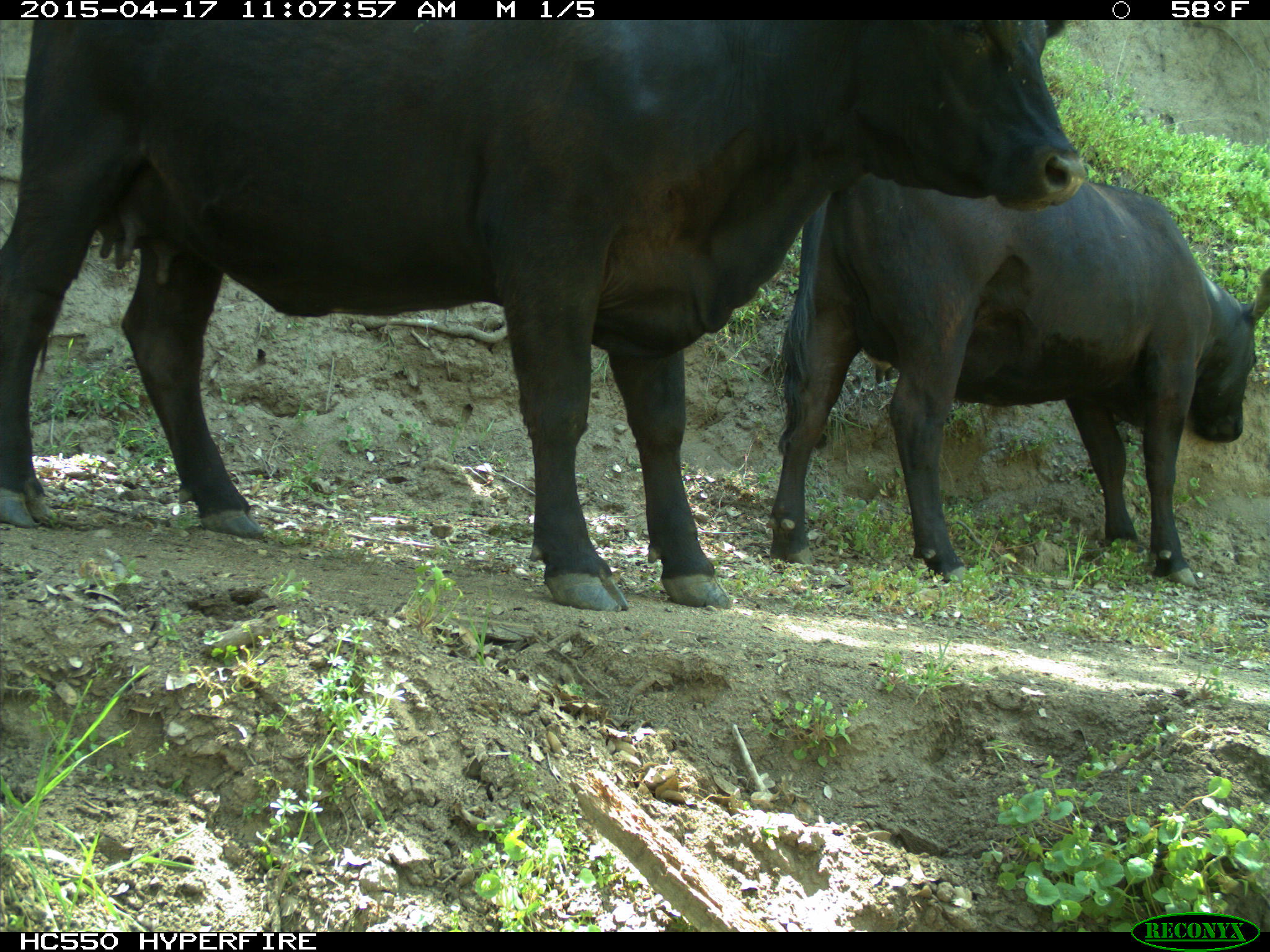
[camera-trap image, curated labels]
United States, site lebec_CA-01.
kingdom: Animalia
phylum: Chordata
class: Mammalia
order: Artiodactyla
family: Bovidae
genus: Bos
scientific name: Bos taurus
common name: domestic cow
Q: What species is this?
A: Bos taurus (domestic cow).